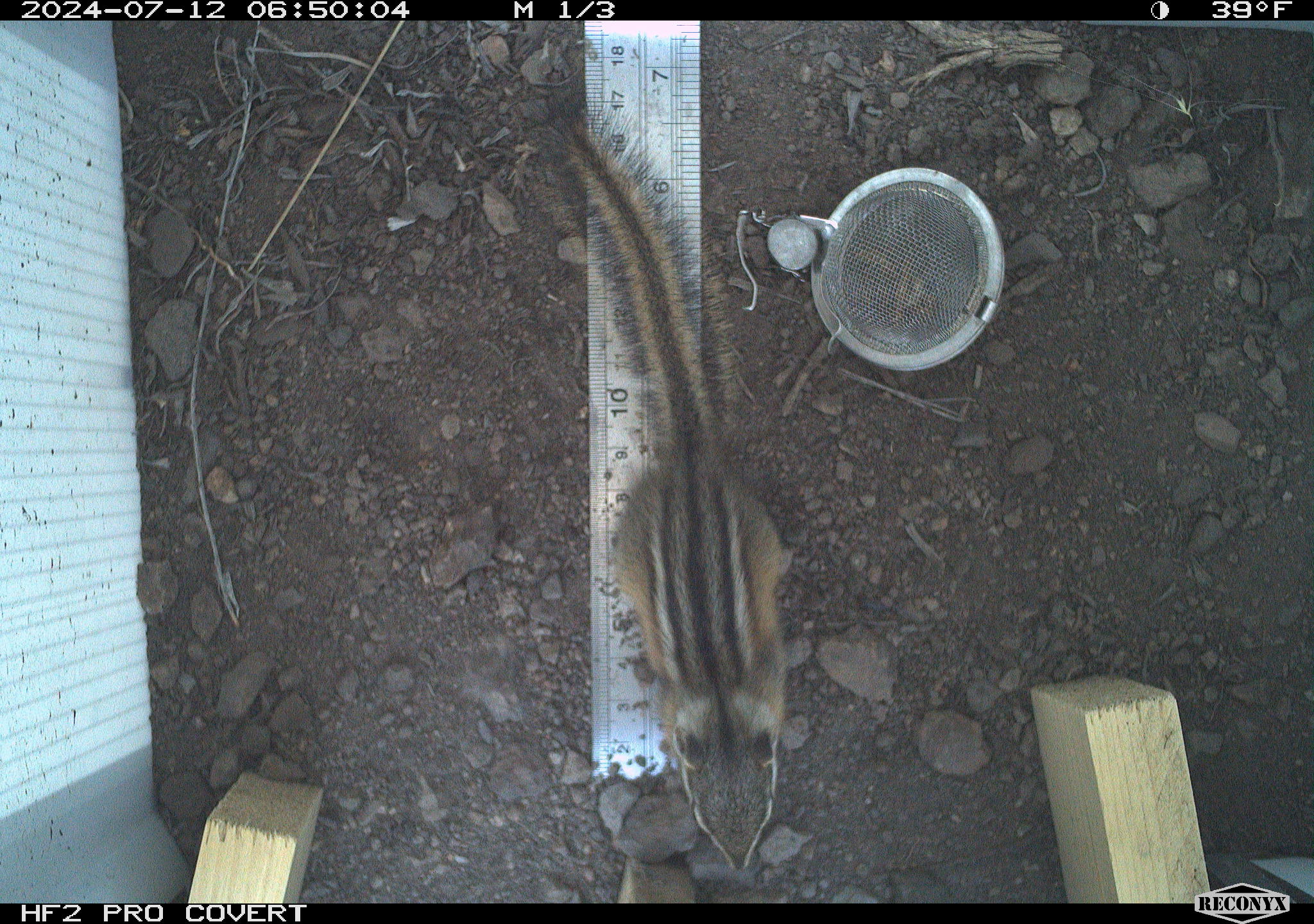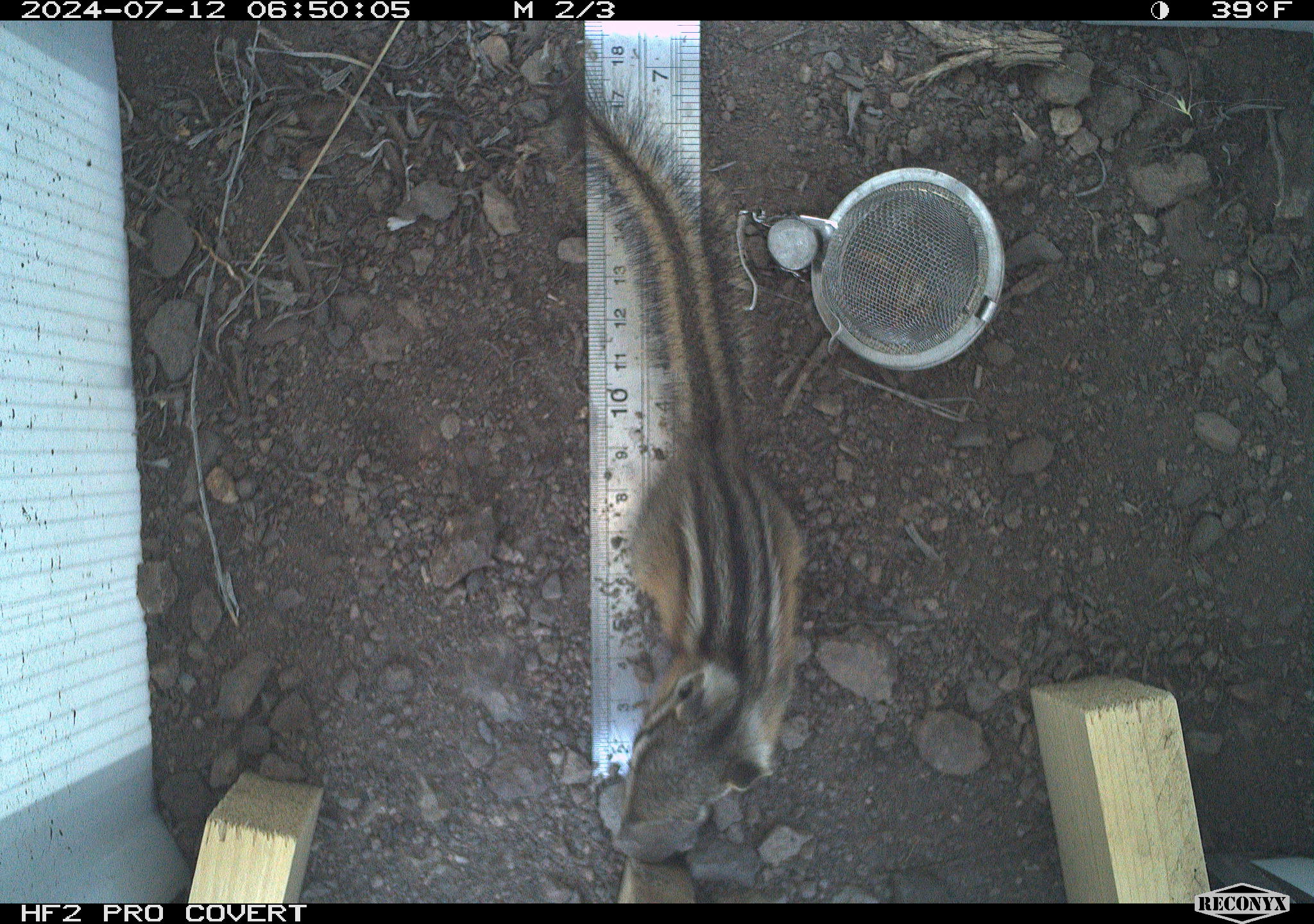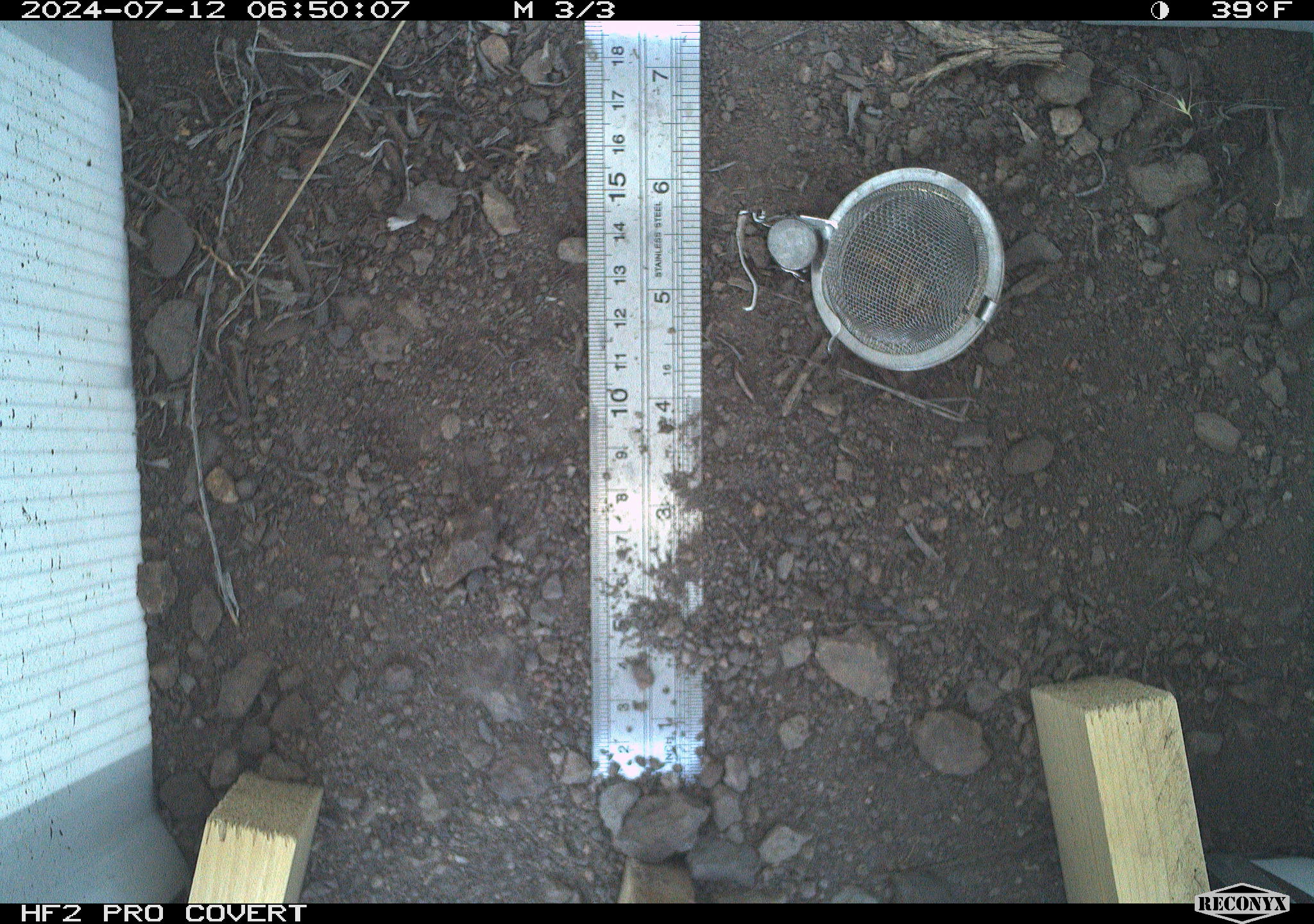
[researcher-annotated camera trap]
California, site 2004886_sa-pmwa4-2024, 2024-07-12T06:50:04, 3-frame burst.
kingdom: Animalia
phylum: Chordata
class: Mammalia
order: Rodentia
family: Sciuridae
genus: Neotamias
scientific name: Neotamias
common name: western chipmunks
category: neotamias species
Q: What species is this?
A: Neotamias species (western chipmunks) (Neotamias).